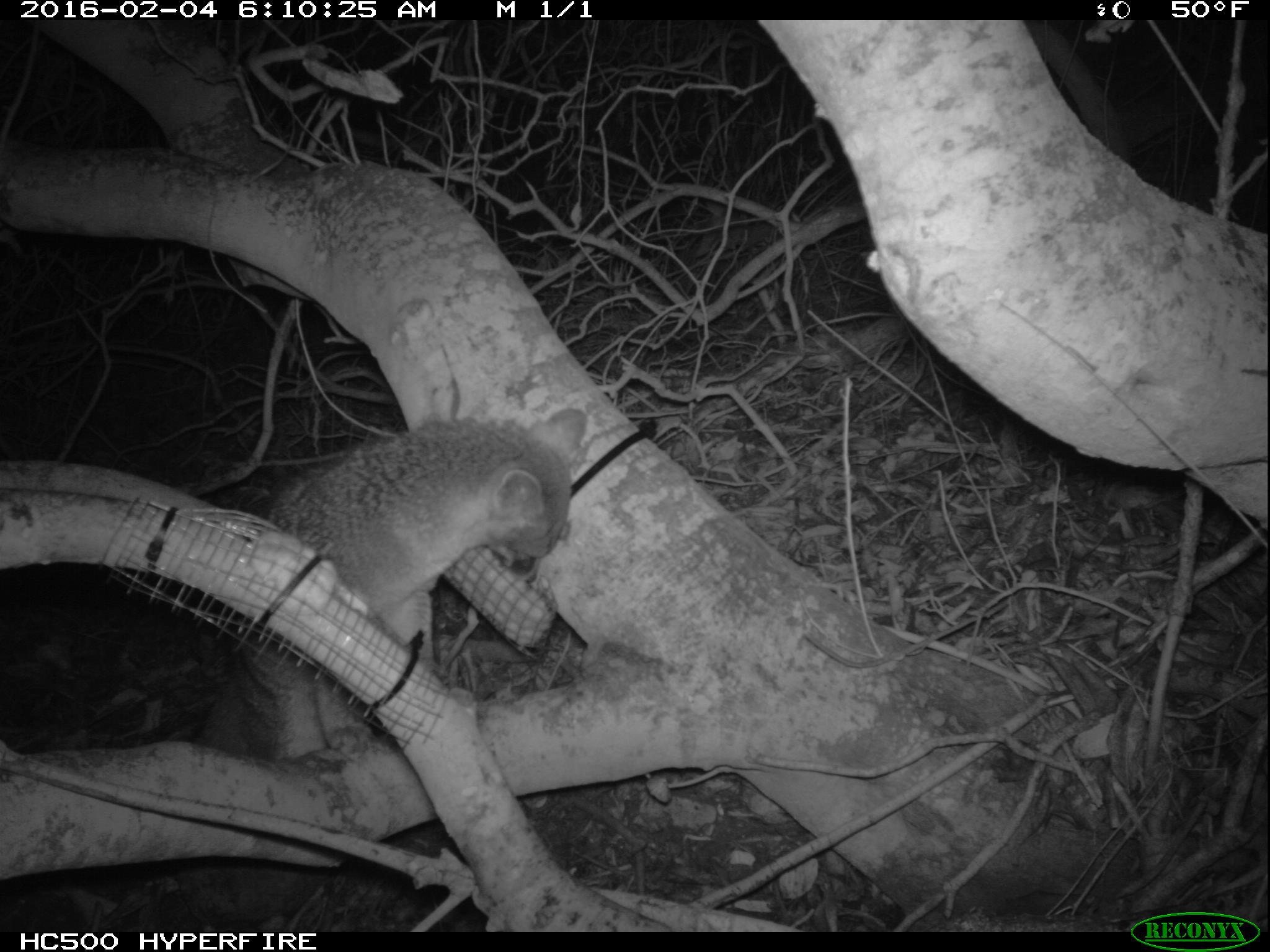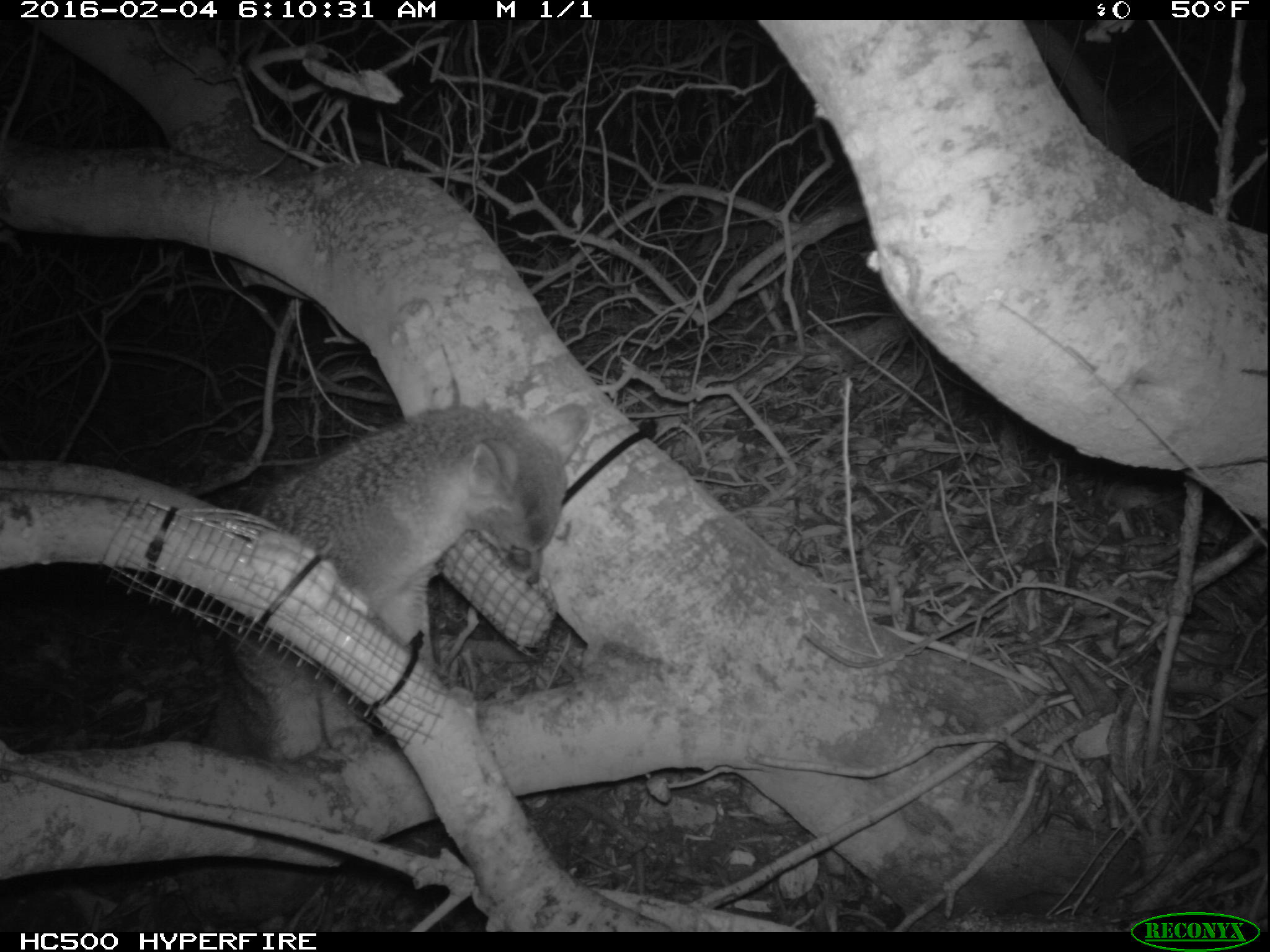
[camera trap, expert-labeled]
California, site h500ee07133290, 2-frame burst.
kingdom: Animalia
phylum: Chordata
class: Mammalia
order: Carnivora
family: Canidae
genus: Urocyon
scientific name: Urocyon littoralis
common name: island fox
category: fox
Fox (island fox) (Urocyon littoralis).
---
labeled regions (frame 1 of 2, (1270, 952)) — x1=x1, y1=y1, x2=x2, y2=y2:
fox: x1=178, y1=408, x2=587, y2=932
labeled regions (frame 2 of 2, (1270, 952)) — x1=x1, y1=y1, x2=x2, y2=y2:
fox: x1=203, y1=403, x2=588, y2=761